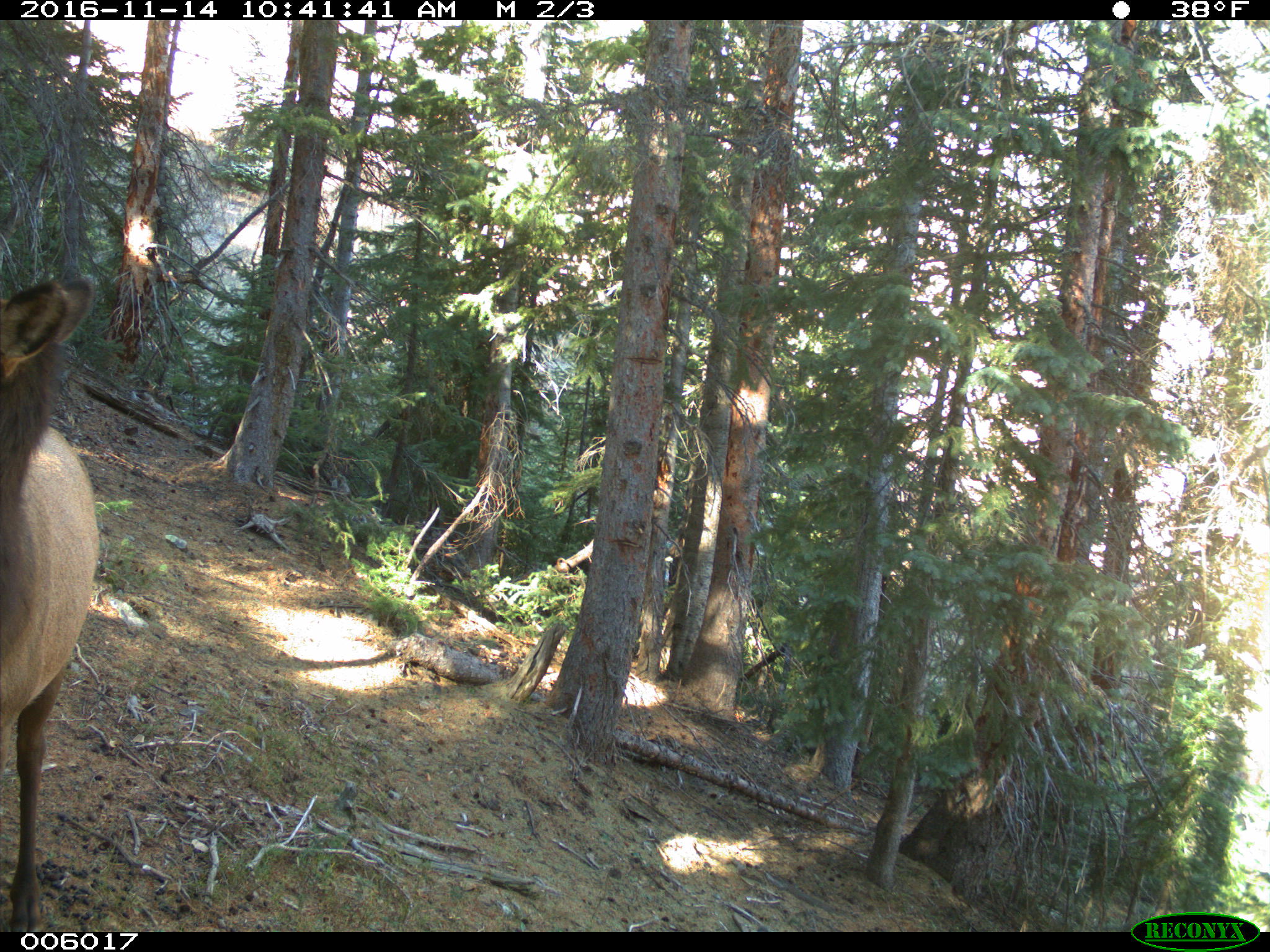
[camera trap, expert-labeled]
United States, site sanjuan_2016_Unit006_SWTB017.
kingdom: Animalia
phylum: Chordata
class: Mammalia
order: Artiodactyla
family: Cervidae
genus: Cervus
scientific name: Cervus elaphus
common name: red deer